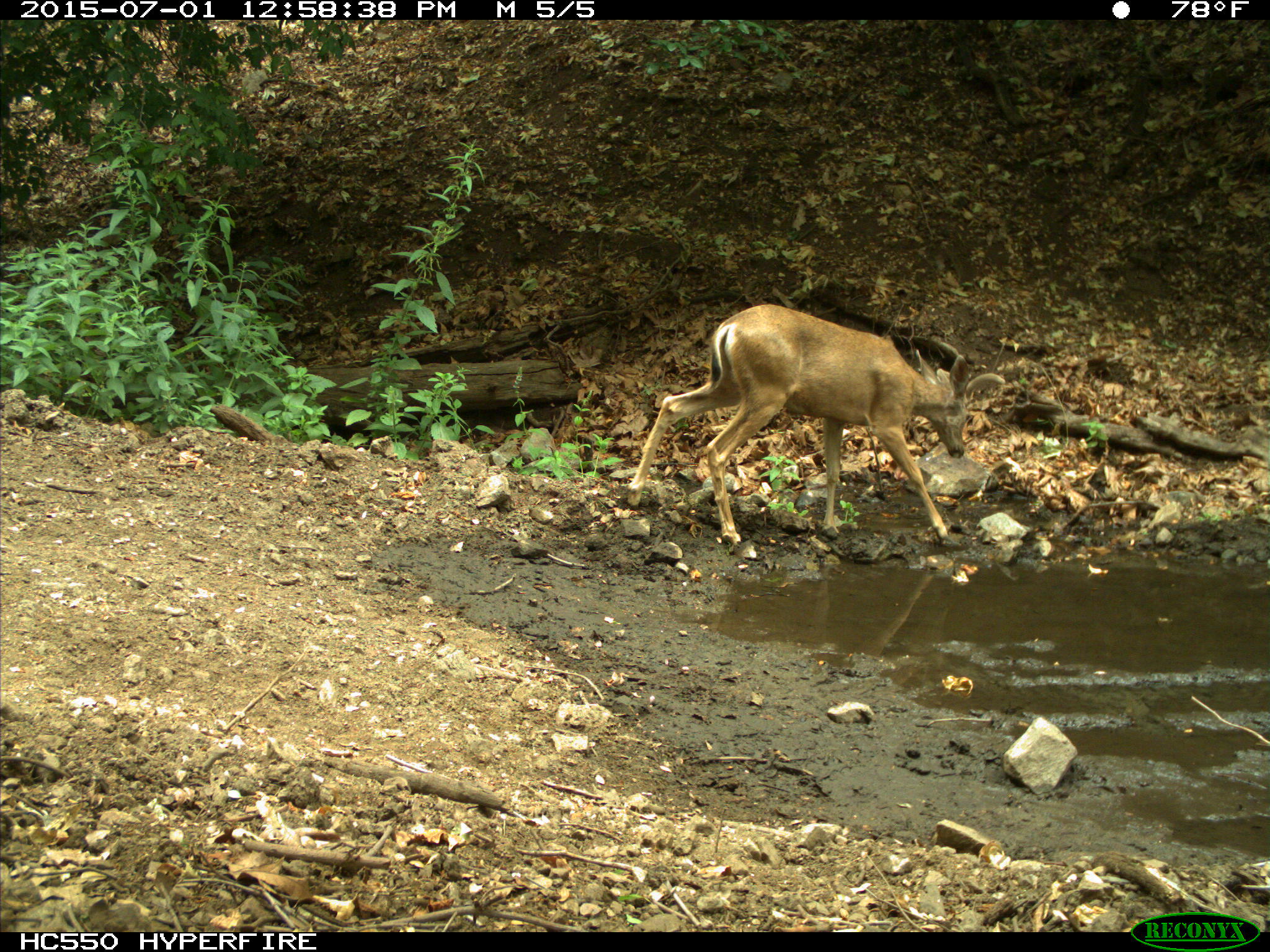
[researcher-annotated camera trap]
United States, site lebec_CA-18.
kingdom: Animalia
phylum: Chordata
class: Mammalia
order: Artiodactyla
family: Cervidae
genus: Odocoileus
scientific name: Odocoileus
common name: deer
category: unidentified deer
Unidentified deer (deer) (Odocoileus).